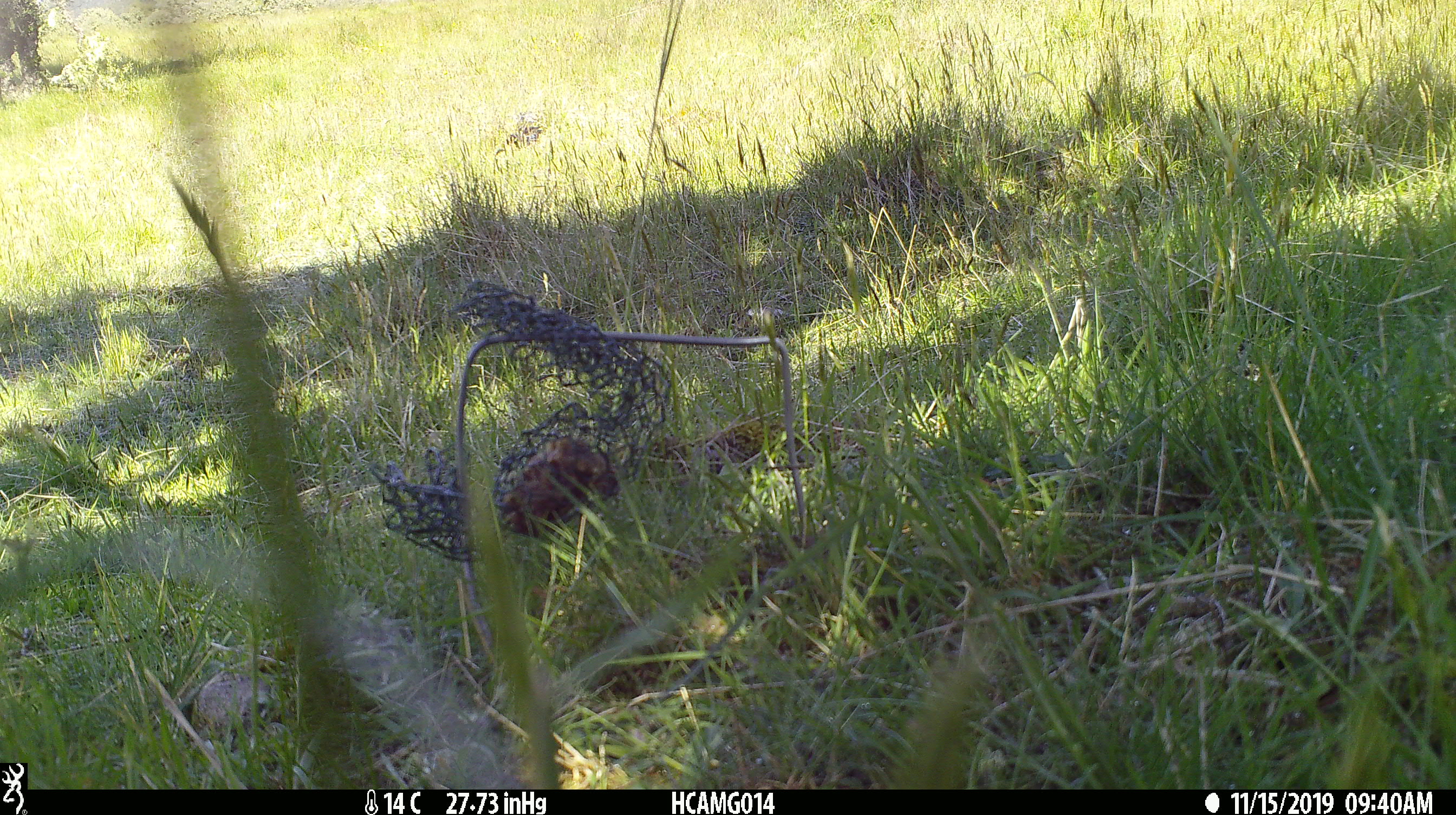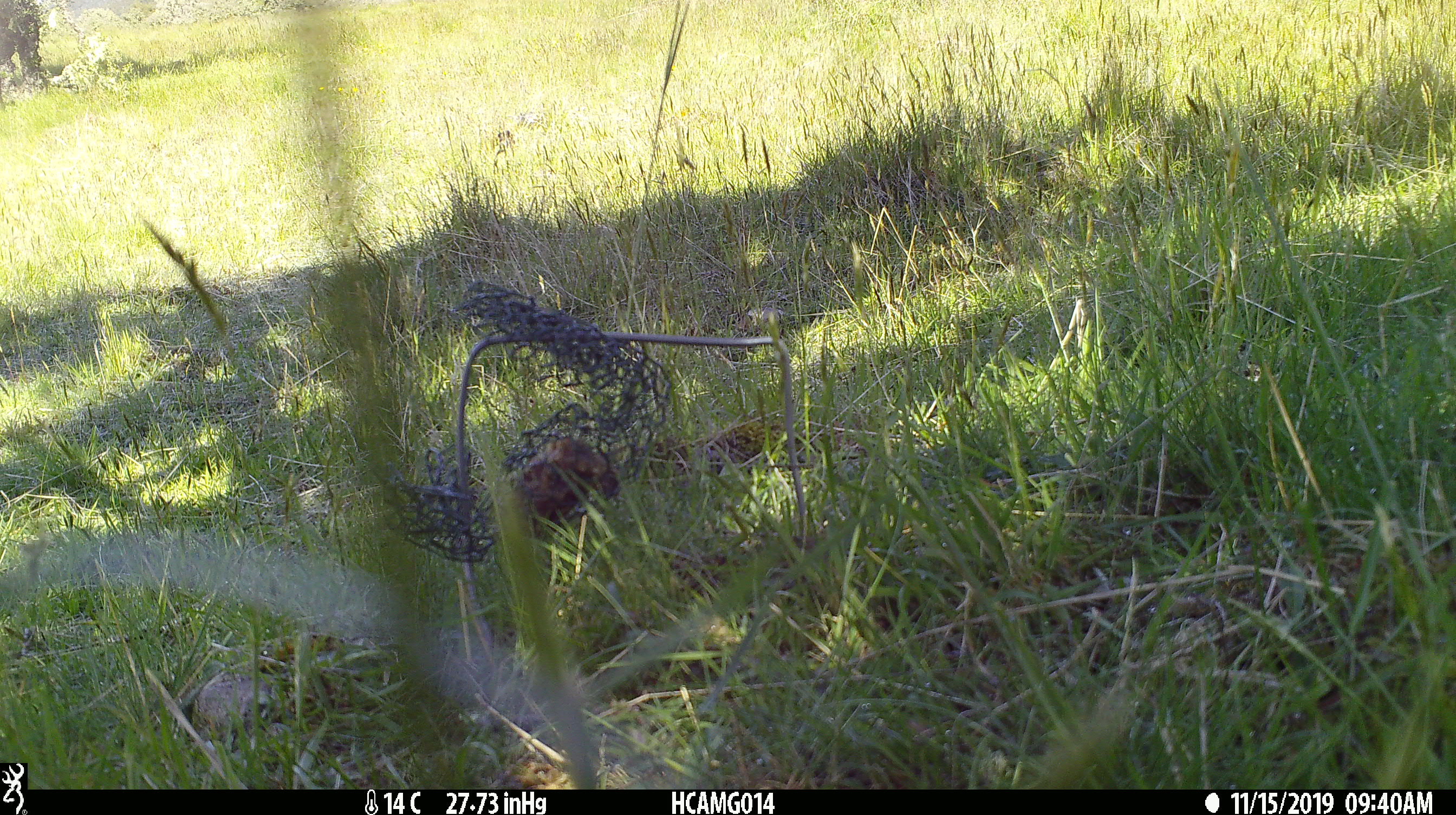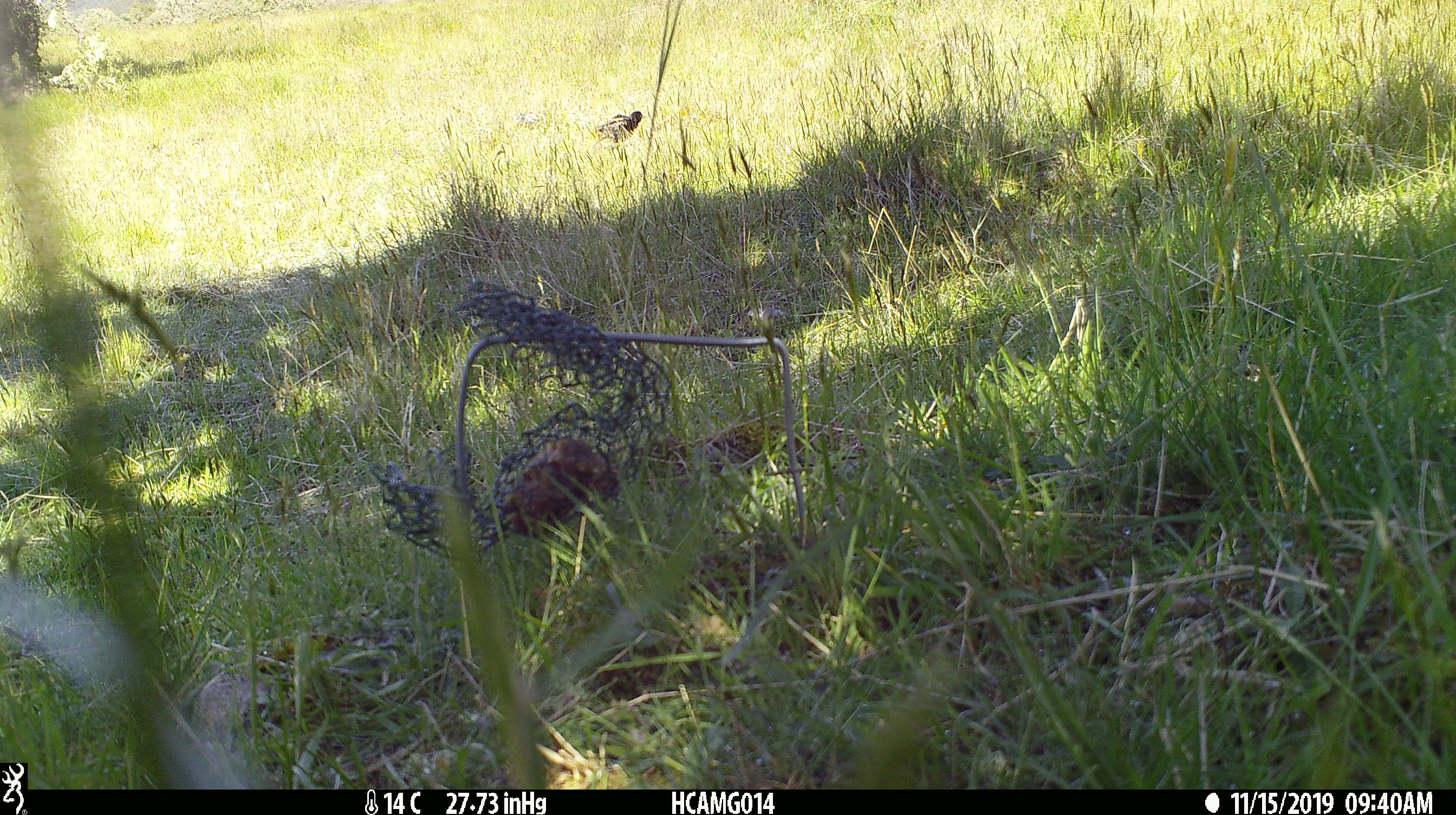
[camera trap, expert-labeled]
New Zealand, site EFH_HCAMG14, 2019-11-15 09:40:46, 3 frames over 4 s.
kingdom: Animalia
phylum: Chordata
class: Aves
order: Passeriformes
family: Sturnidae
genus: Sturnus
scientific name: Sturnus vulgaris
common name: european starling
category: starling